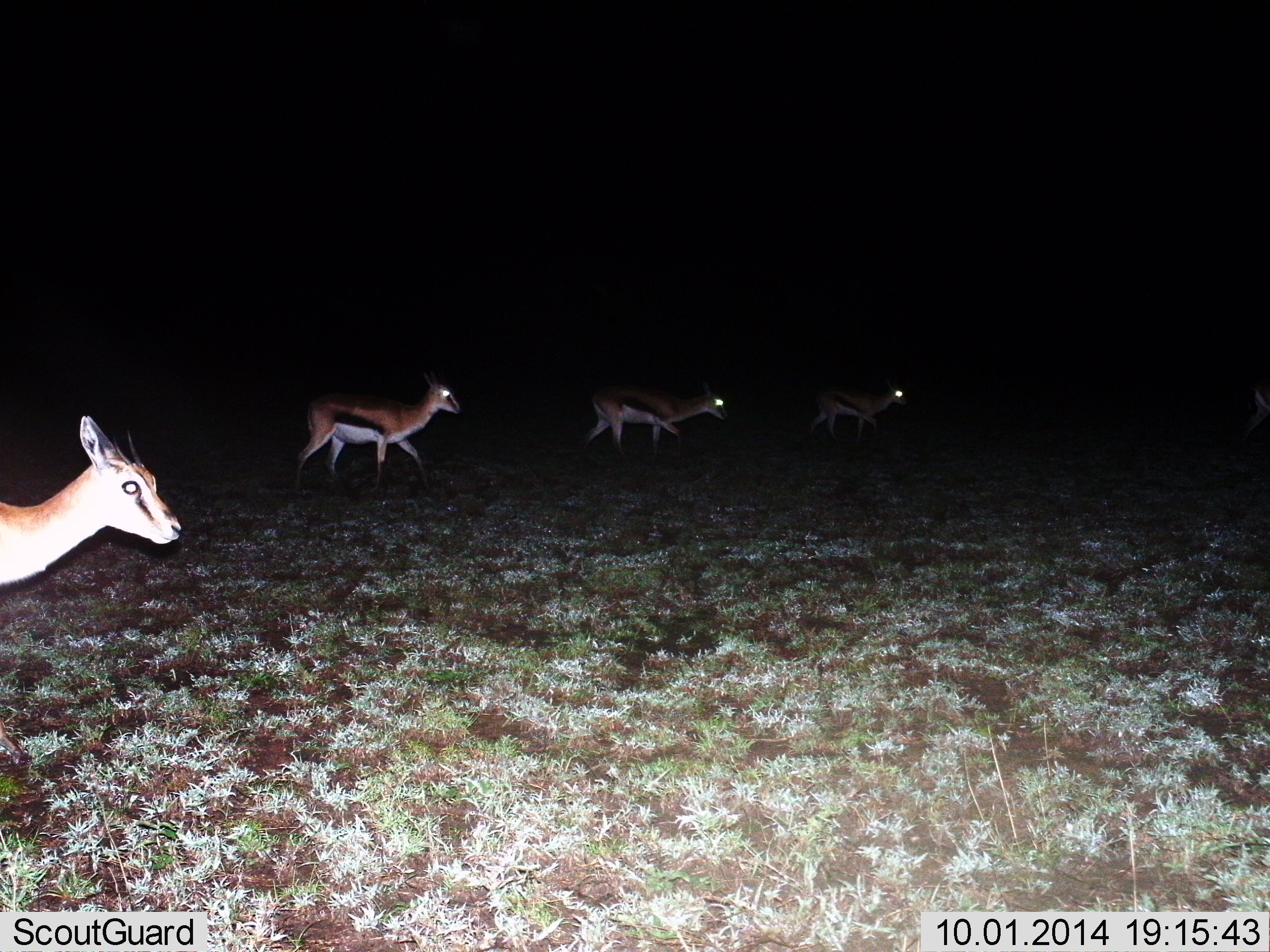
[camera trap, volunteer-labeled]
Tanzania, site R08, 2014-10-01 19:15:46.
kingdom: Animalia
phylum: Chordata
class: Mammalia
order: Artiodactyla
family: Bovidae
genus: Eudorcas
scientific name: Eudorcas thomsonii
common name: thomson's gazelle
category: gazellethomsons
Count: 4.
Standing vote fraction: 10%.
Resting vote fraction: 0%.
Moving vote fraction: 100%.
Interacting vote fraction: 0%.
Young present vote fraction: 0%.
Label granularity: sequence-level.